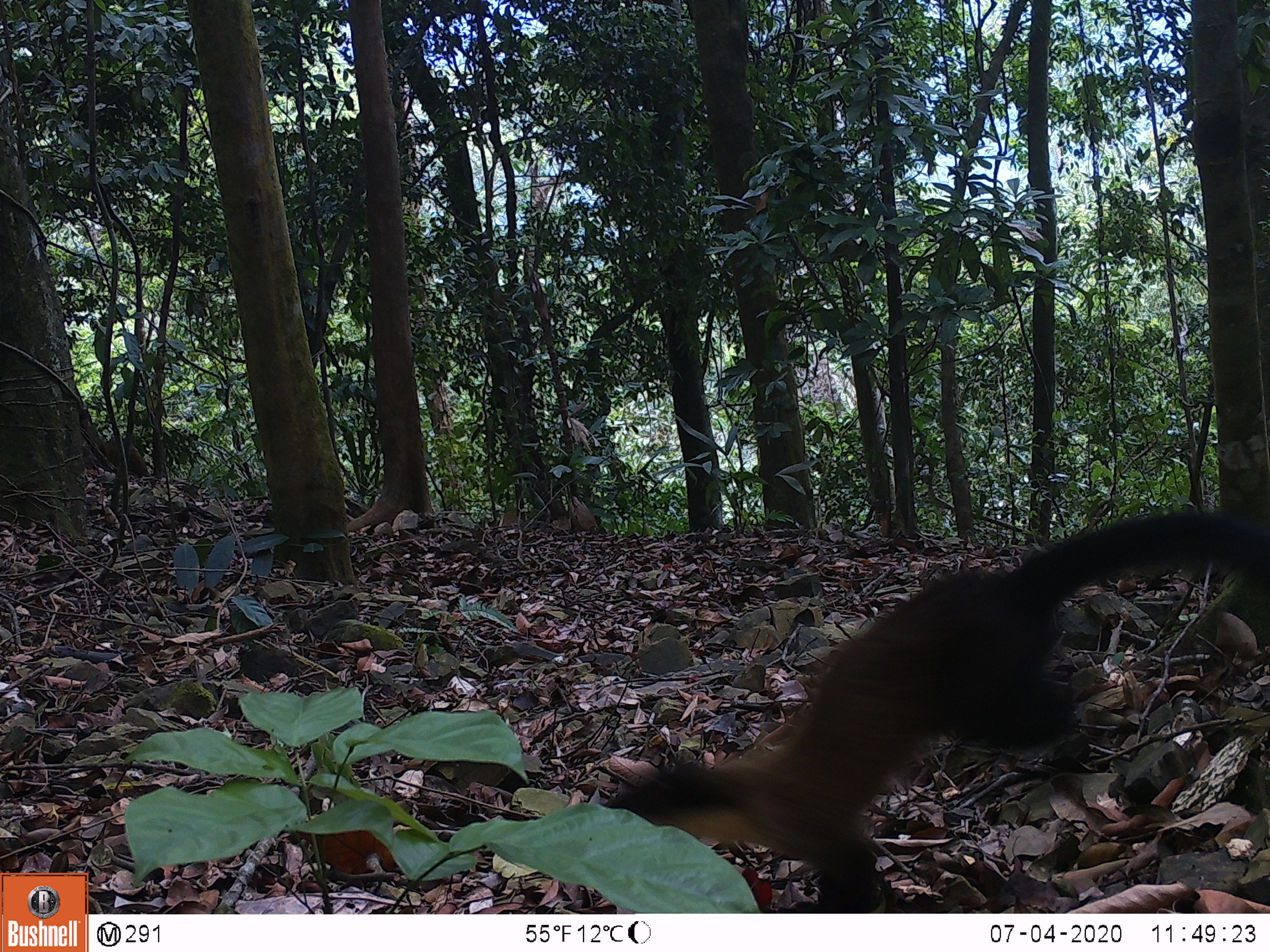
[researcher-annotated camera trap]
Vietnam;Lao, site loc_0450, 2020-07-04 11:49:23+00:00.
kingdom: Animalia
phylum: Chordata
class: Mammalia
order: Carnivora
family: Mustelidae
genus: Martes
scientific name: Martes flavigula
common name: yellow-throated marten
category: yellow throated marten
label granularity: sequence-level